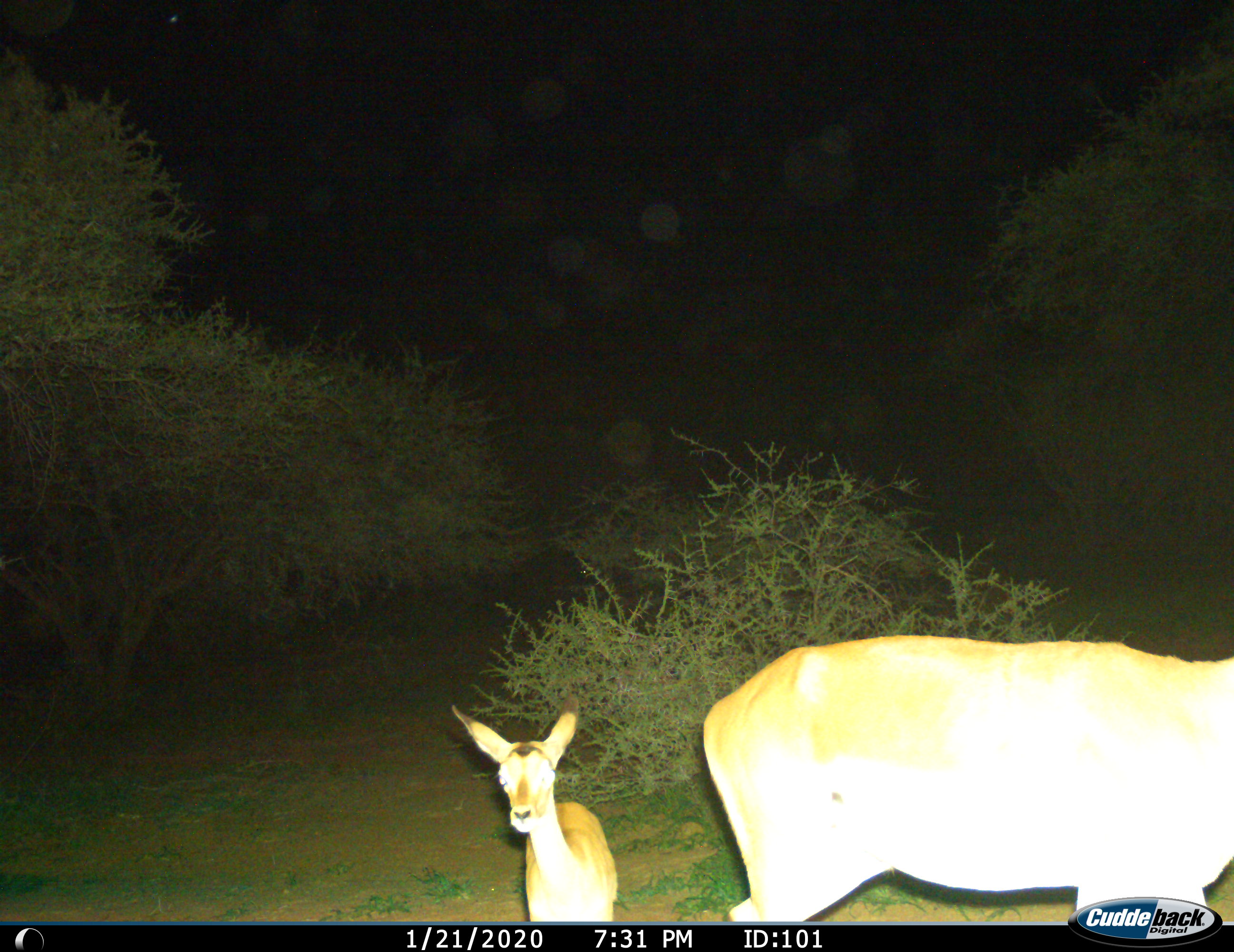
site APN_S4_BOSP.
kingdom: Animalia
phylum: Chordata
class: Mammalia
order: Artiodactyla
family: Bovidae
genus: Aepyceros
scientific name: Aepyceros melampus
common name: impala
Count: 2.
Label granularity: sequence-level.